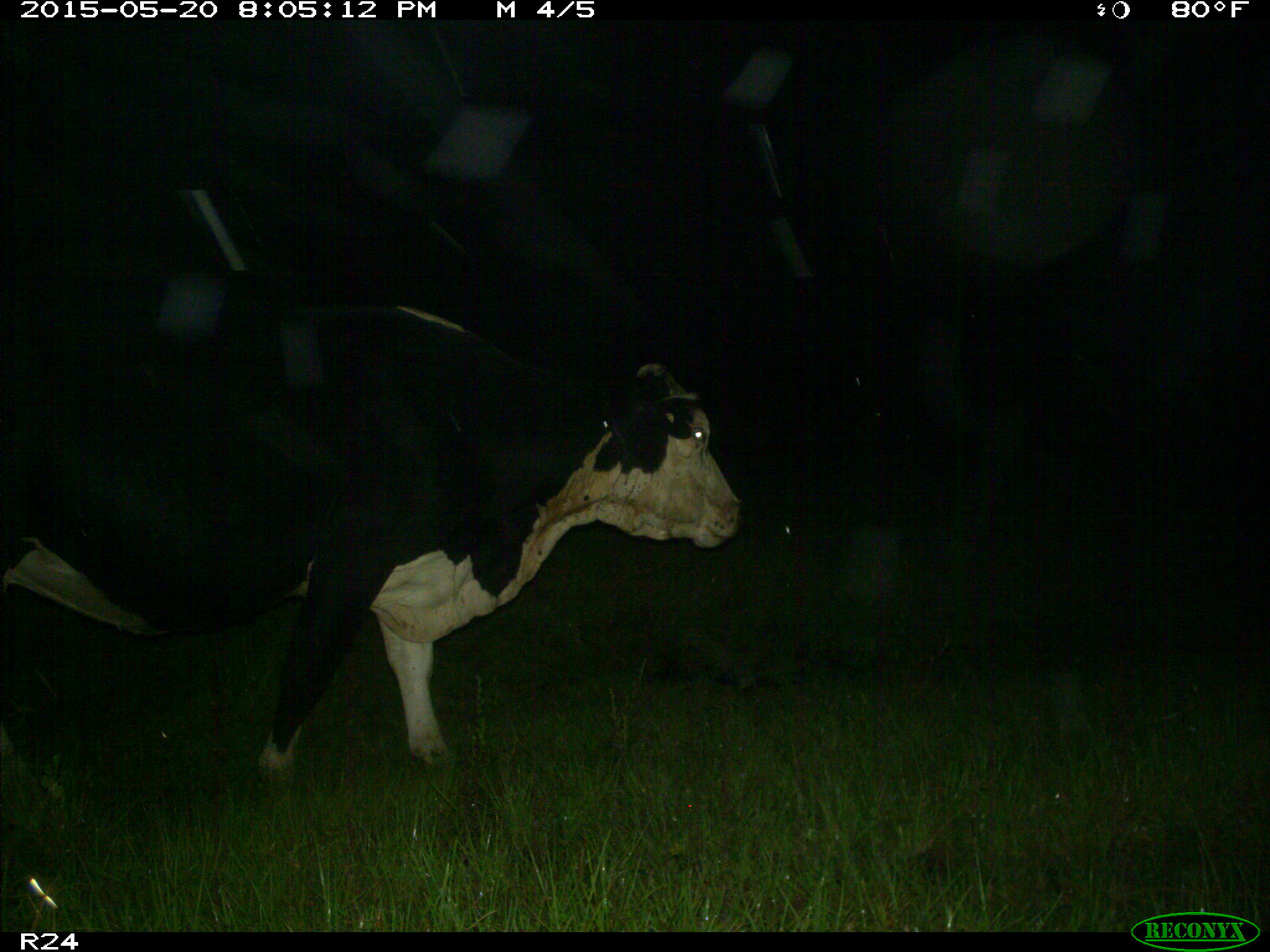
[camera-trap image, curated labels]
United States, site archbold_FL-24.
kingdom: Animalia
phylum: Chordata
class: Mammalia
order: Artiodactyla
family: Bovidae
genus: Bos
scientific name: Bos taurus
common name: domestic cow